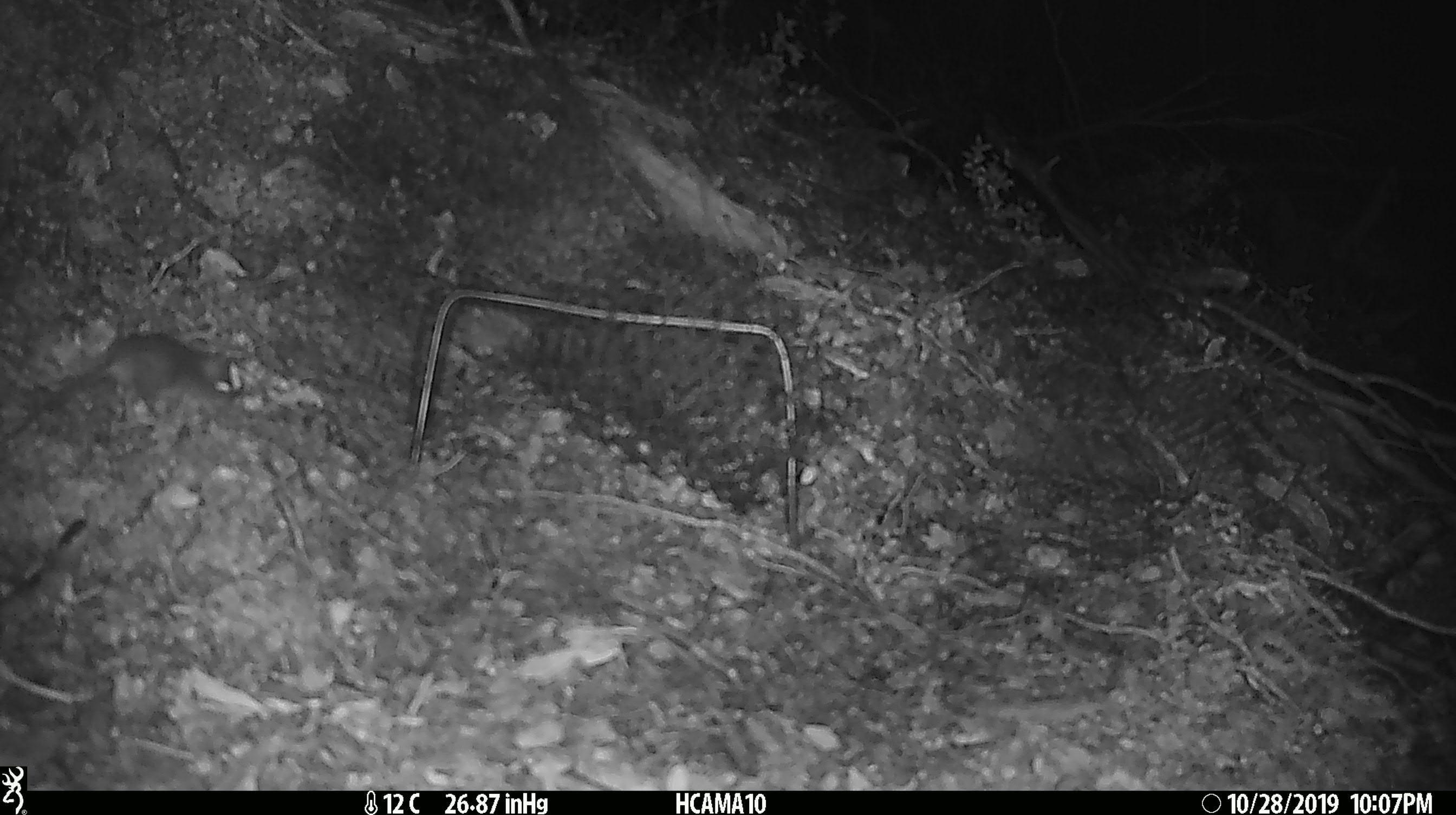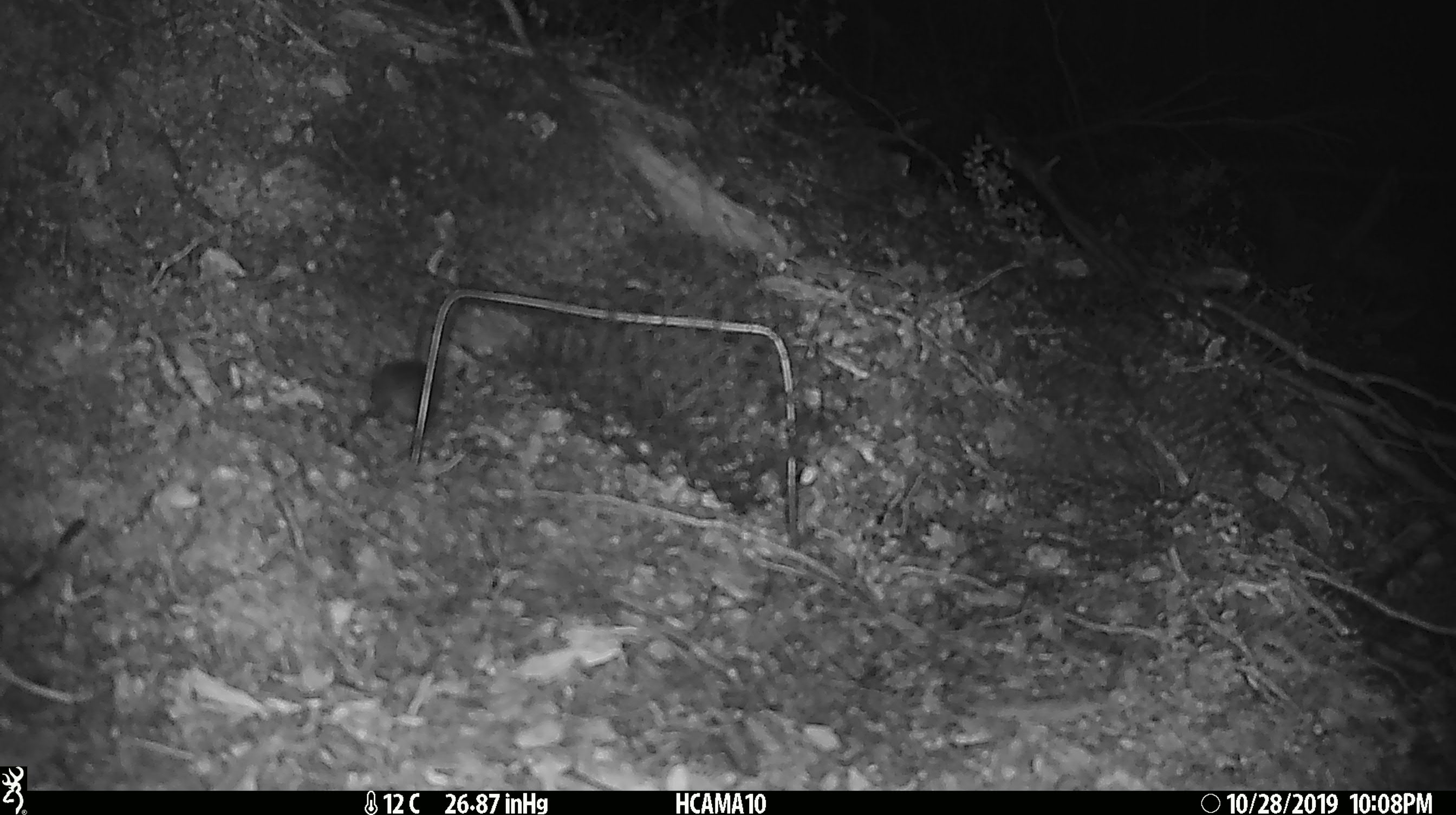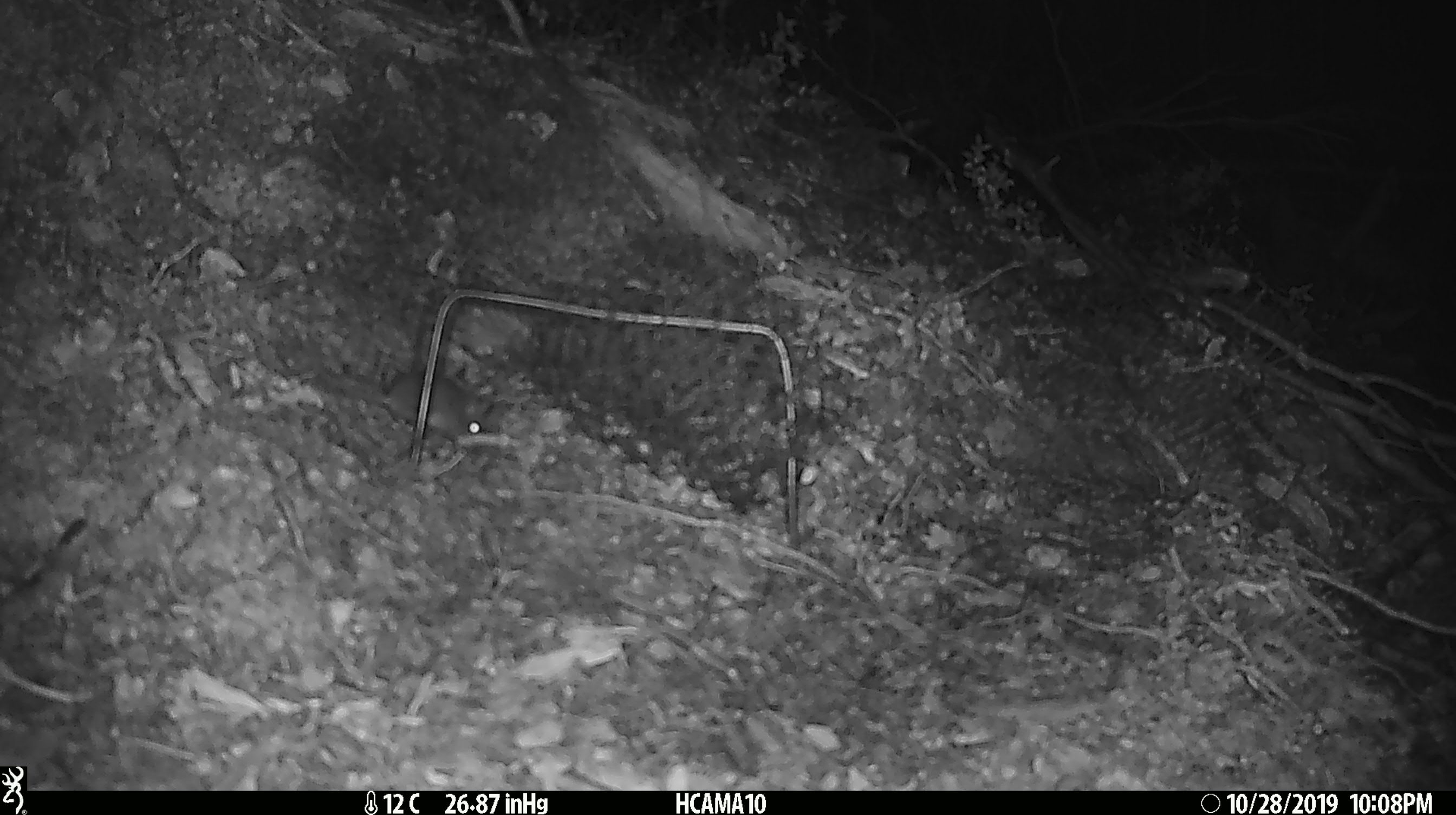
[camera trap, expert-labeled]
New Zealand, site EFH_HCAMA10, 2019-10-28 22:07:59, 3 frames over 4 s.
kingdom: Animalia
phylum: Chordata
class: Mammalia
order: Rodentia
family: Muridae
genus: Mus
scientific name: Mus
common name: mouse